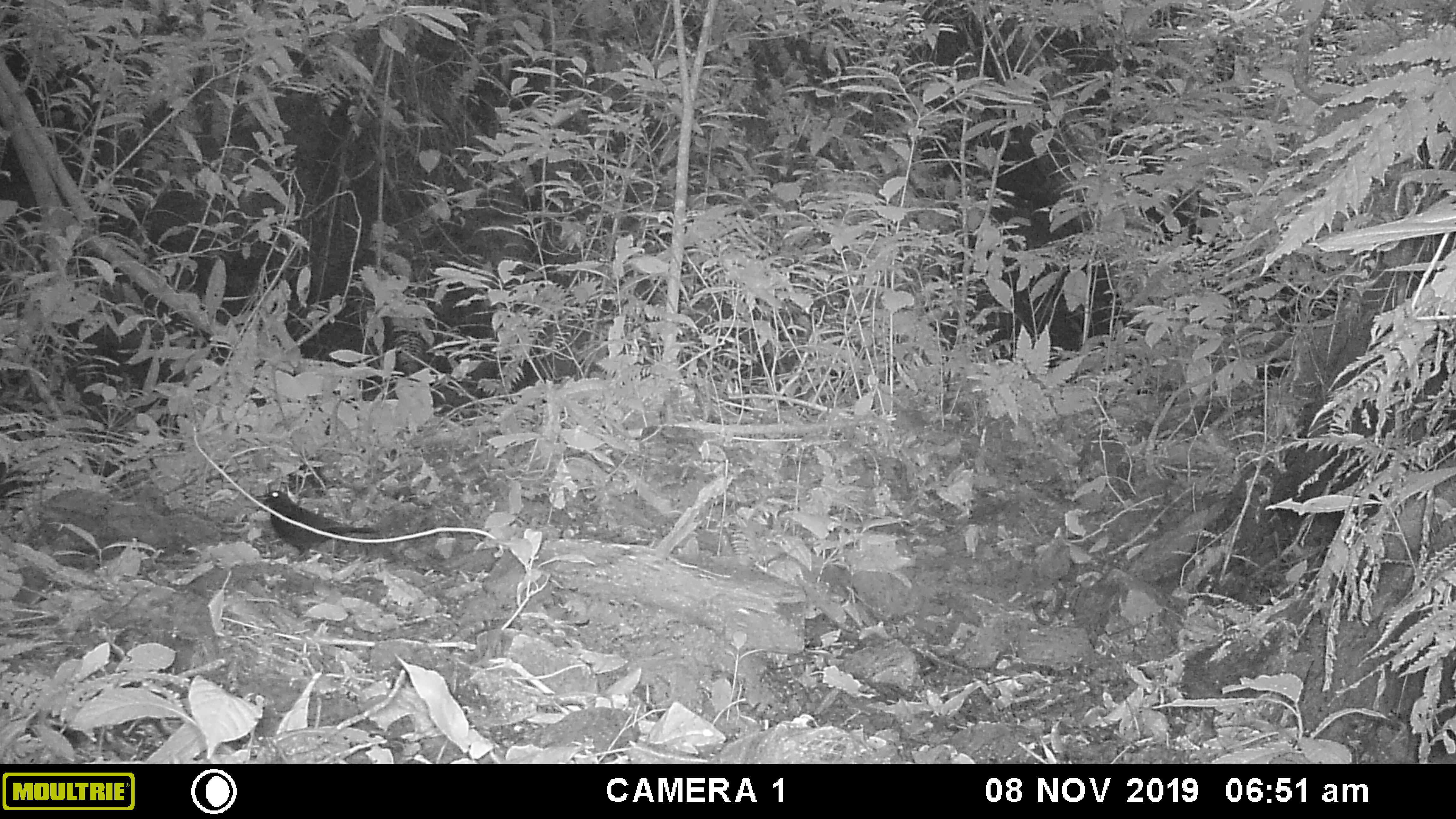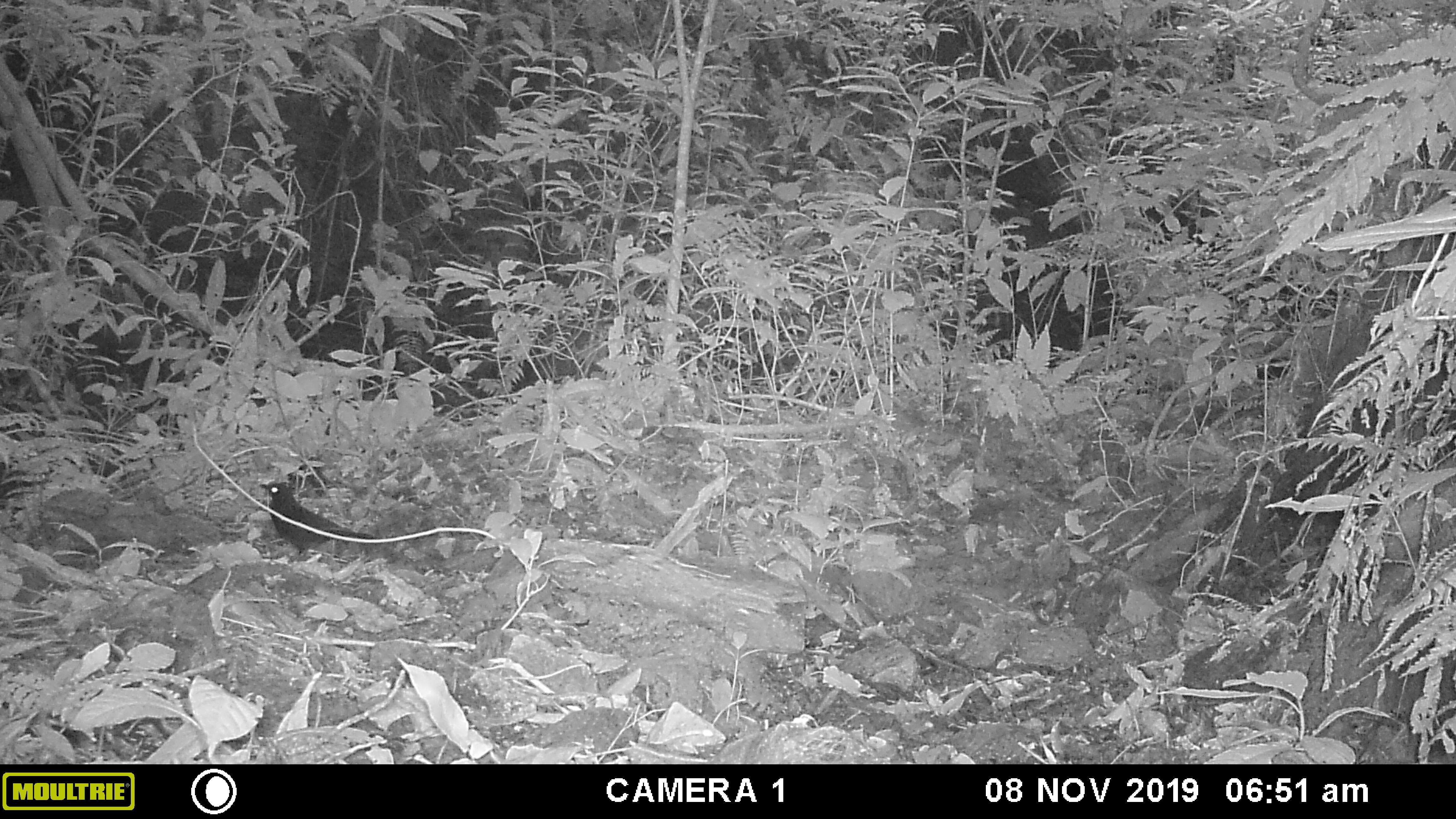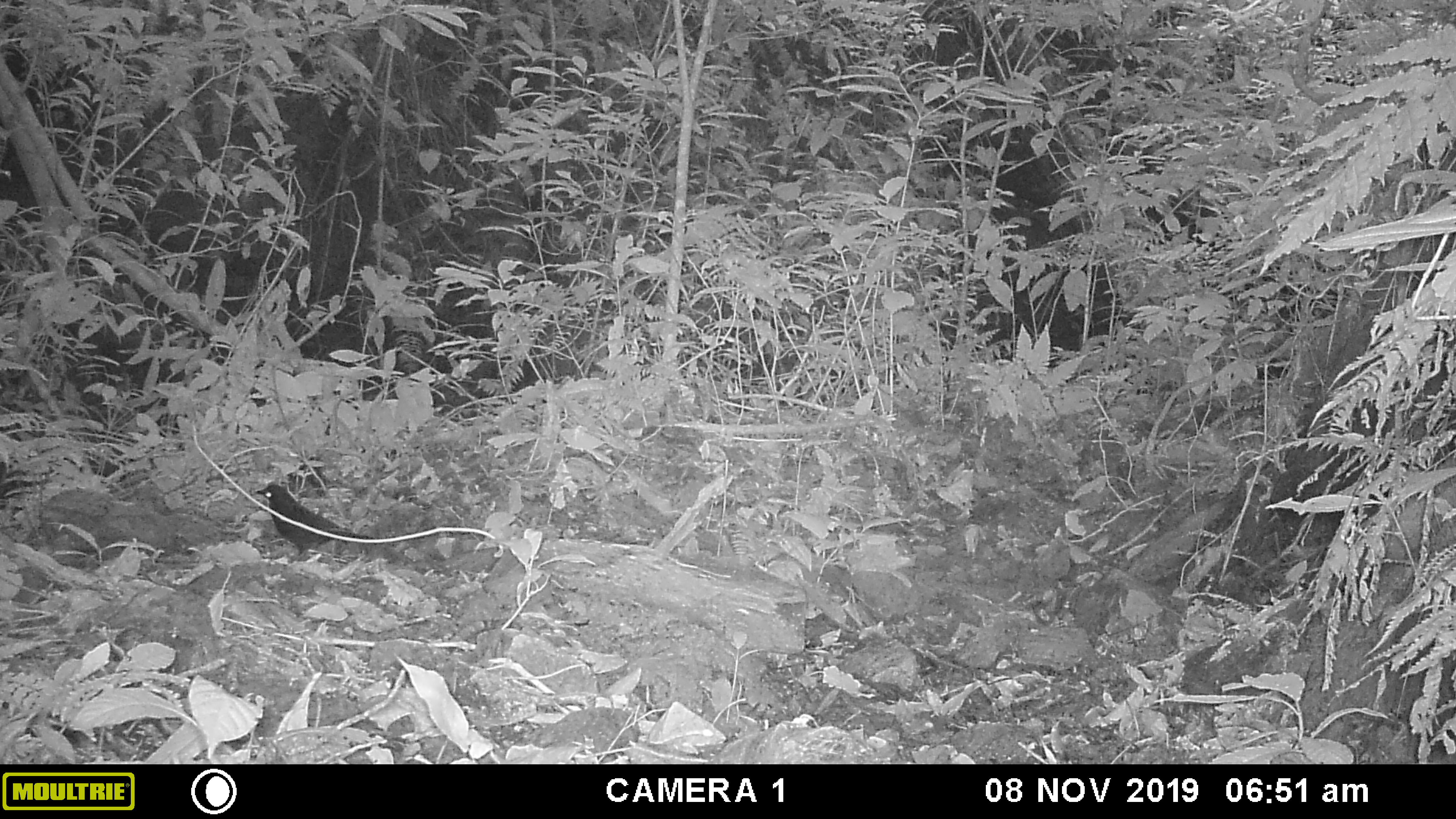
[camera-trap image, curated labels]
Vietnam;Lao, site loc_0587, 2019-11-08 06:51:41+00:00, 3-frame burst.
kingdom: Animalia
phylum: Chordata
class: Aves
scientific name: Aves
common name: bird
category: unidentified bird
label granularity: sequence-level